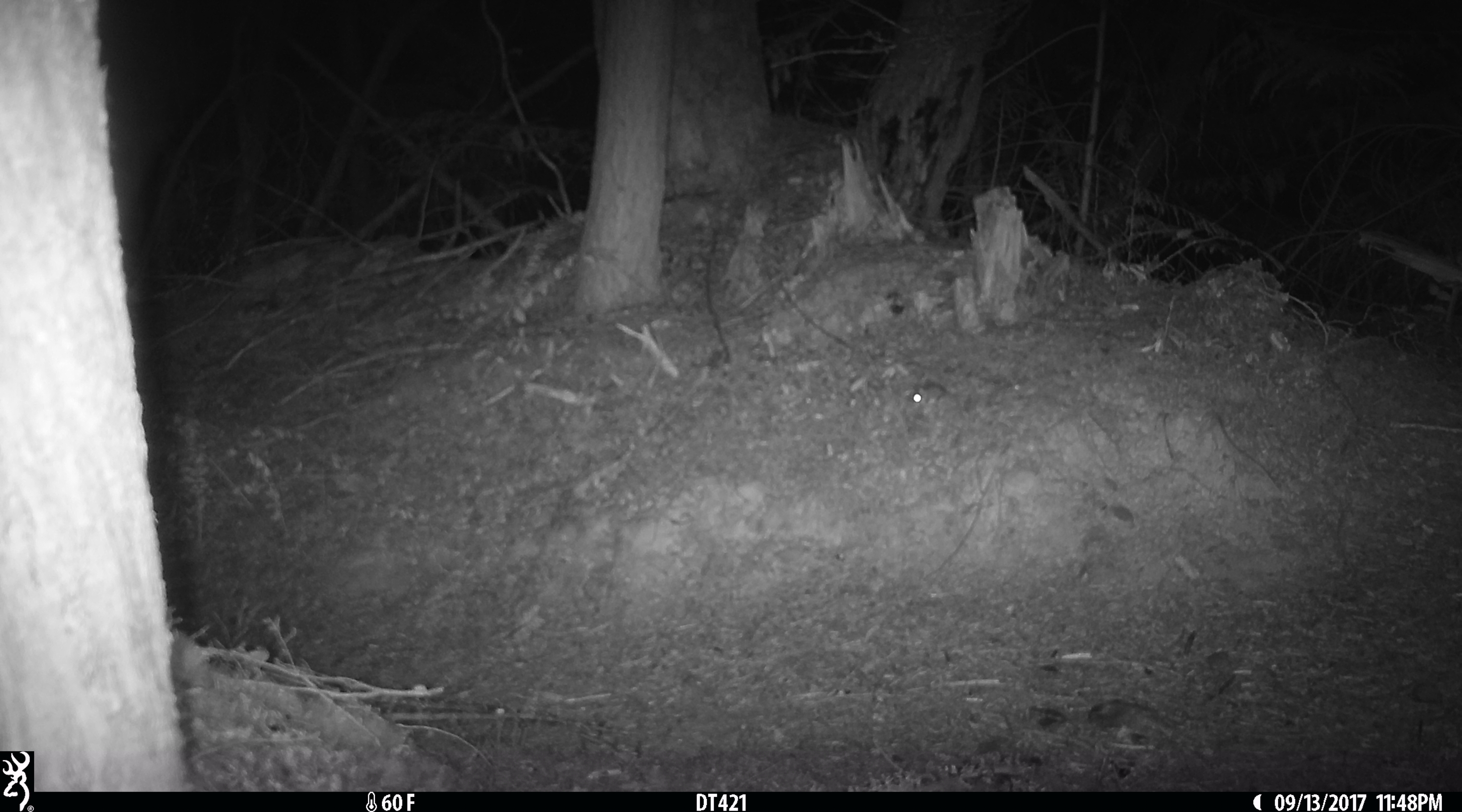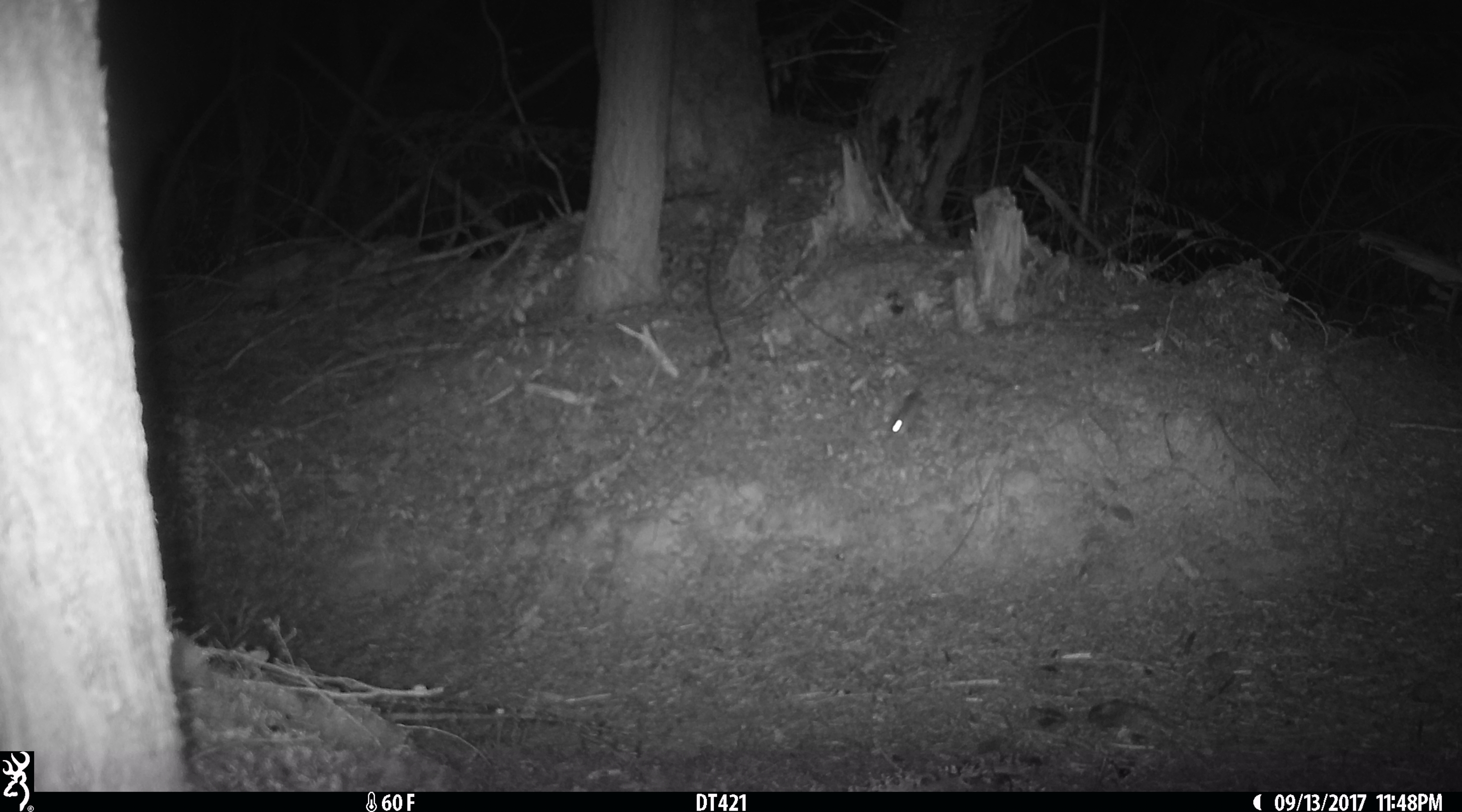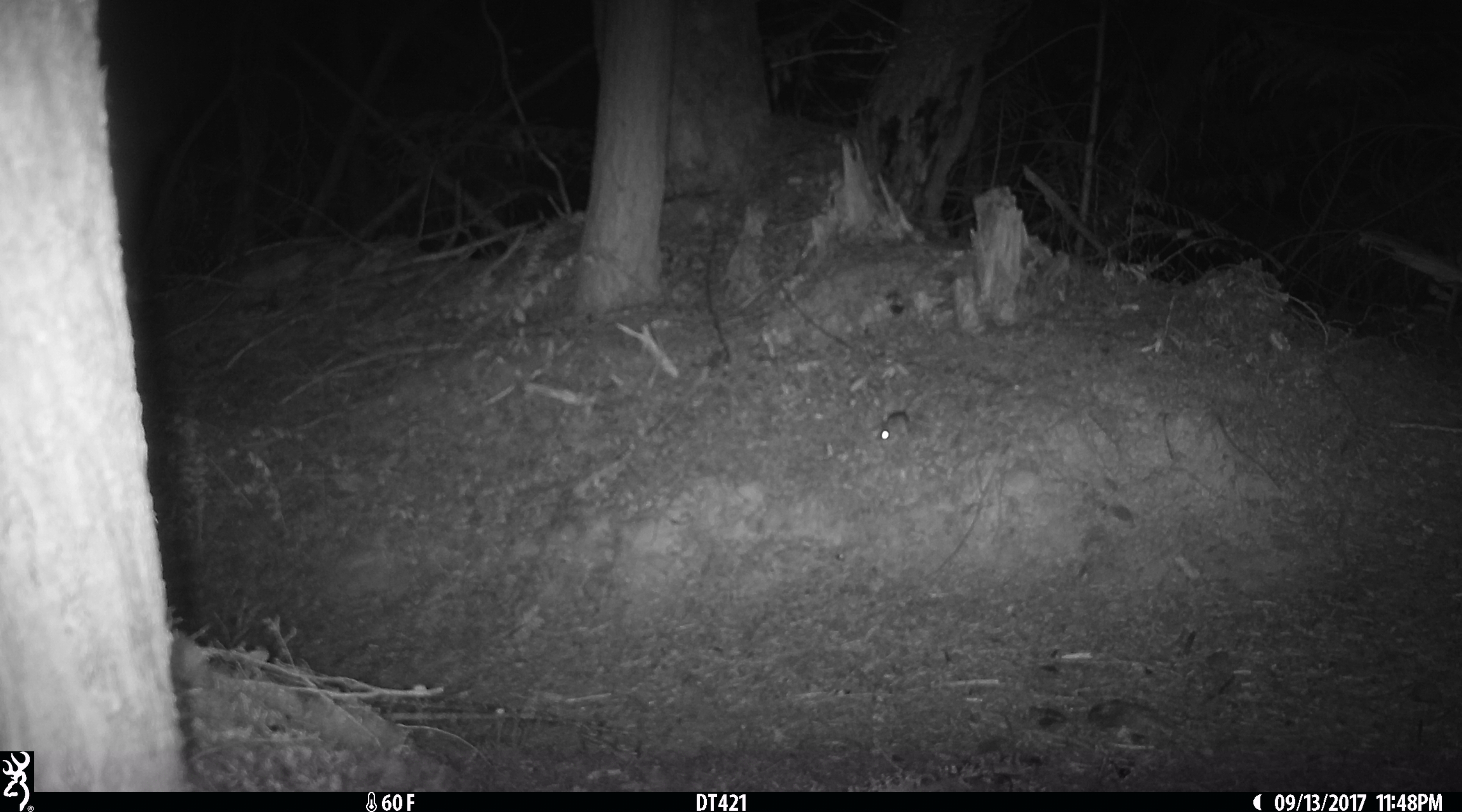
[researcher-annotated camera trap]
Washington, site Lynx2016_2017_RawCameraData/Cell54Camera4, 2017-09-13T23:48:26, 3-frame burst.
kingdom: Animalia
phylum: Chordata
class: Mammalia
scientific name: Mammalia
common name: small mammal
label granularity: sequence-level